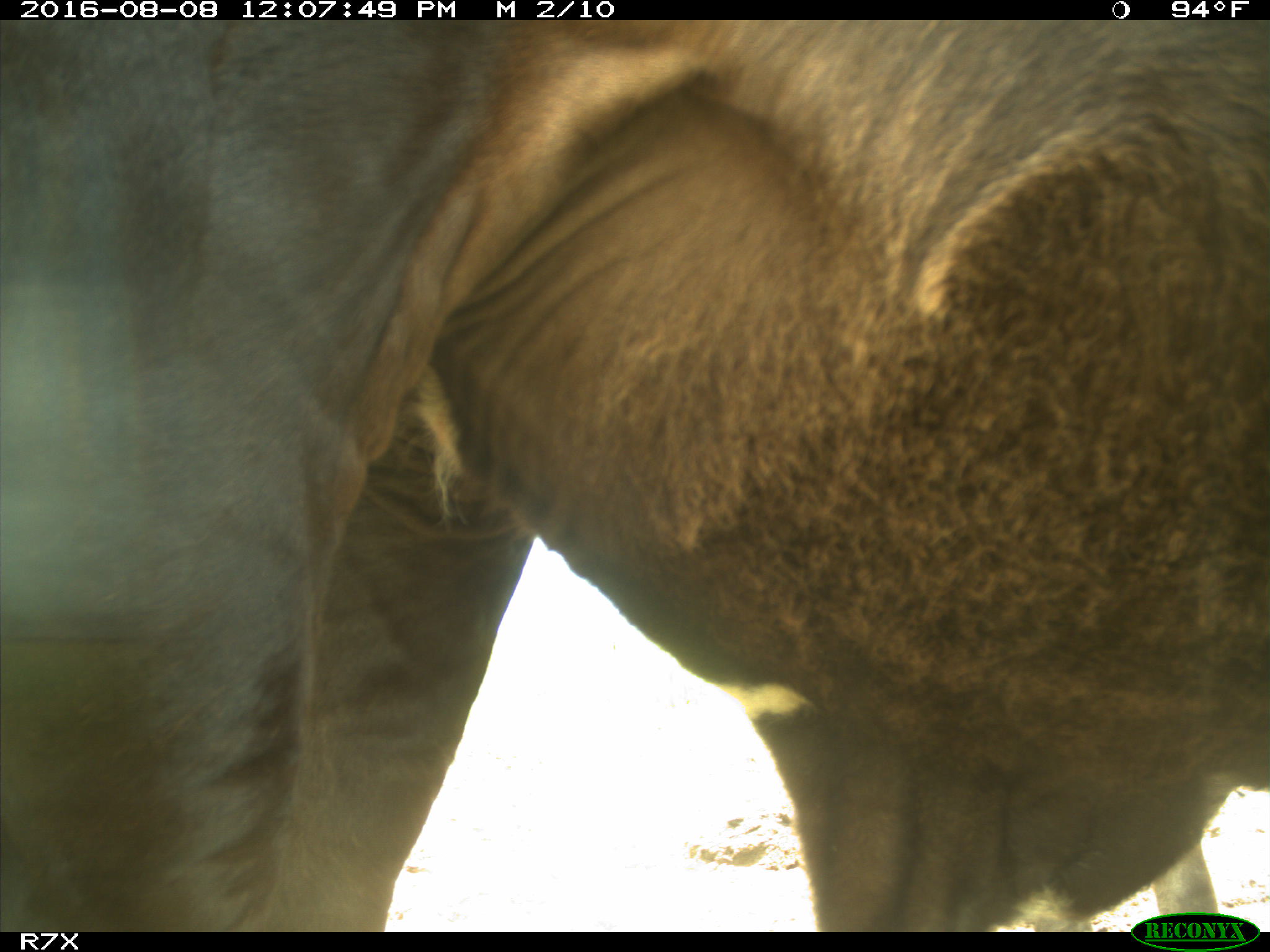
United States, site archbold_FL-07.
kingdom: Animalia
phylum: Chordata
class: Mammalia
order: Artiodactyla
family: Bovidae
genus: Bos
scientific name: Bos taurus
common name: domestic cow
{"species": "Bos taurus (domestic cow)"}